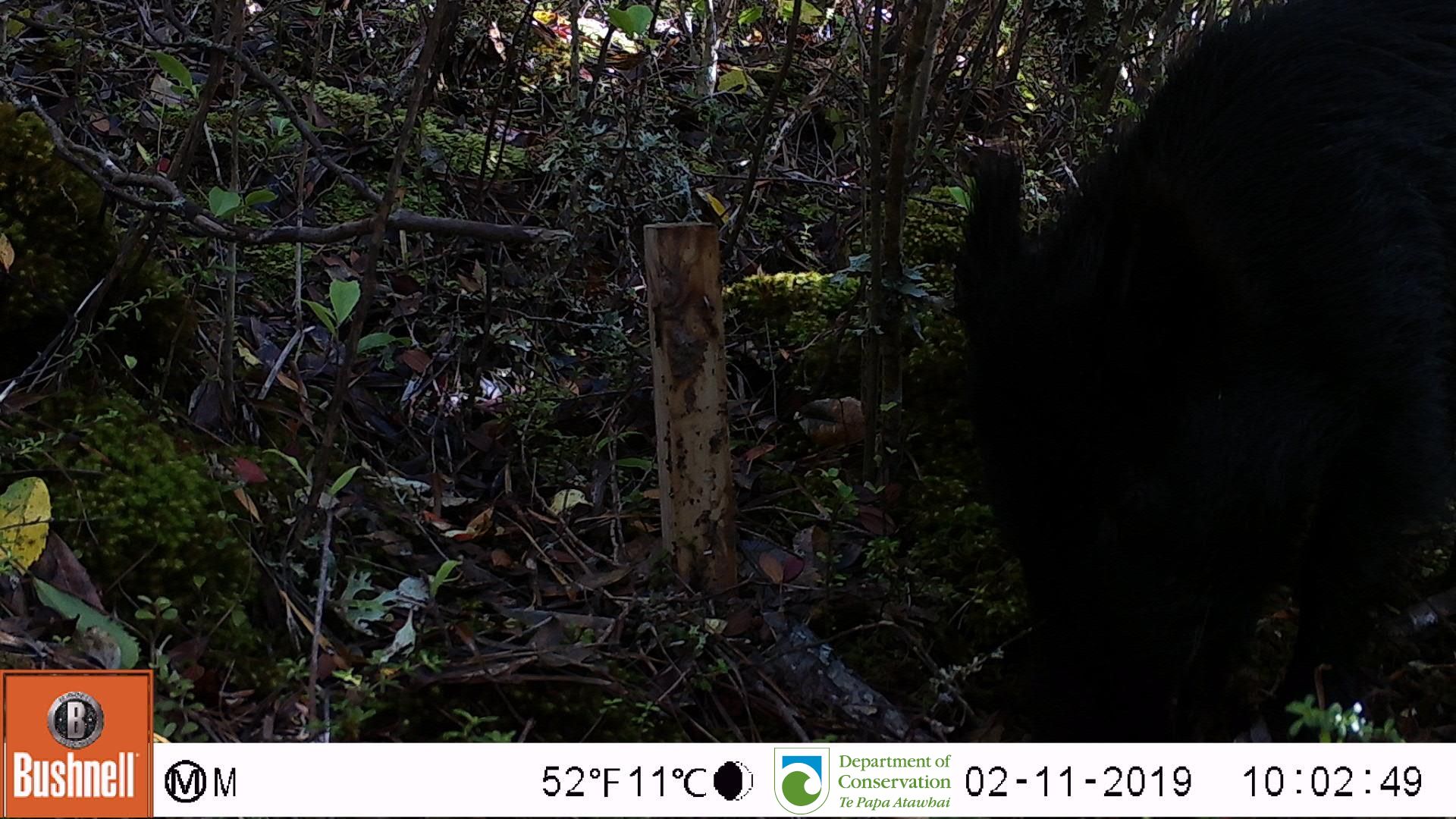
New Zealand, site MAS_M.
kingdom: Animalia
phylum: Chordata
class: Mammalia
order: Artiodactyla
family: Suidae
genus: Sus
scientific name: Sus scrofa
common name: pig